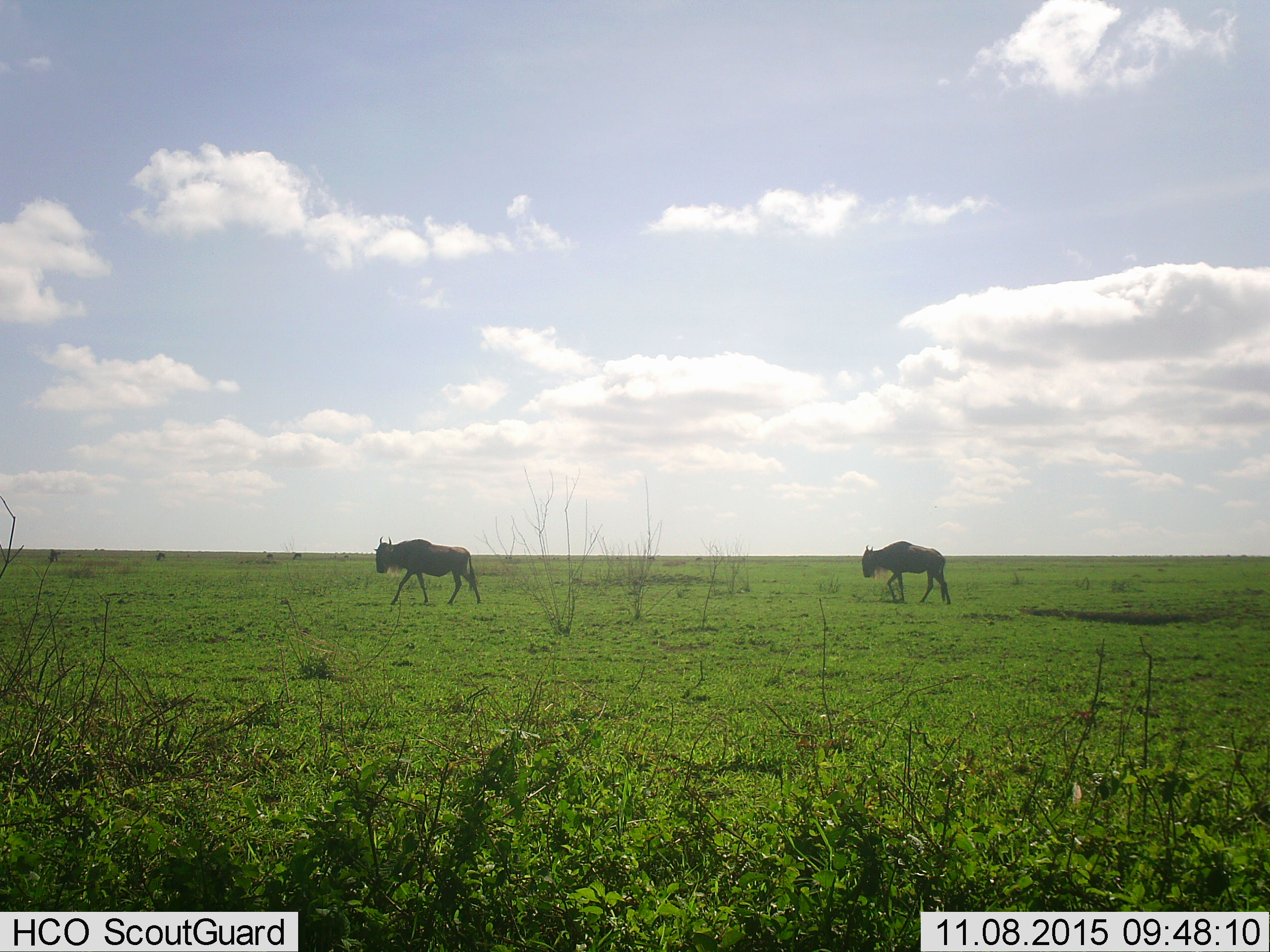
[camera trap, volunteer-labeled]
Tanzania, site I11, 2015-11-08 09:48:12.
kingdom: Animalia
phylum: Chordata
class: Mammalia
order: Artiodactyla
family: Bovidae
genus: Connochaetes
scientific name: Connochaetes taurinus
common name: blue wildebeest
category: wildebeest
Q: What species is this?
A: Wildebeest (blue wildebeest) (Connochaetes taurinus).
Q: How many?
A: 2.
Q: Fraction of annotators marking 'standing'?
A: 11%.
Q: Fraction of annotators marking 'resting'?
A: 0%.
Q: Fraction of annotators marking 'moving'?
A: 89%.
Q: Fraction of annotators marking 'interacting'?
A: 0%.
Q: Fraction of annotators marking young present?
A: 0%.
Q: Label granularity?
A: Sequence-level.